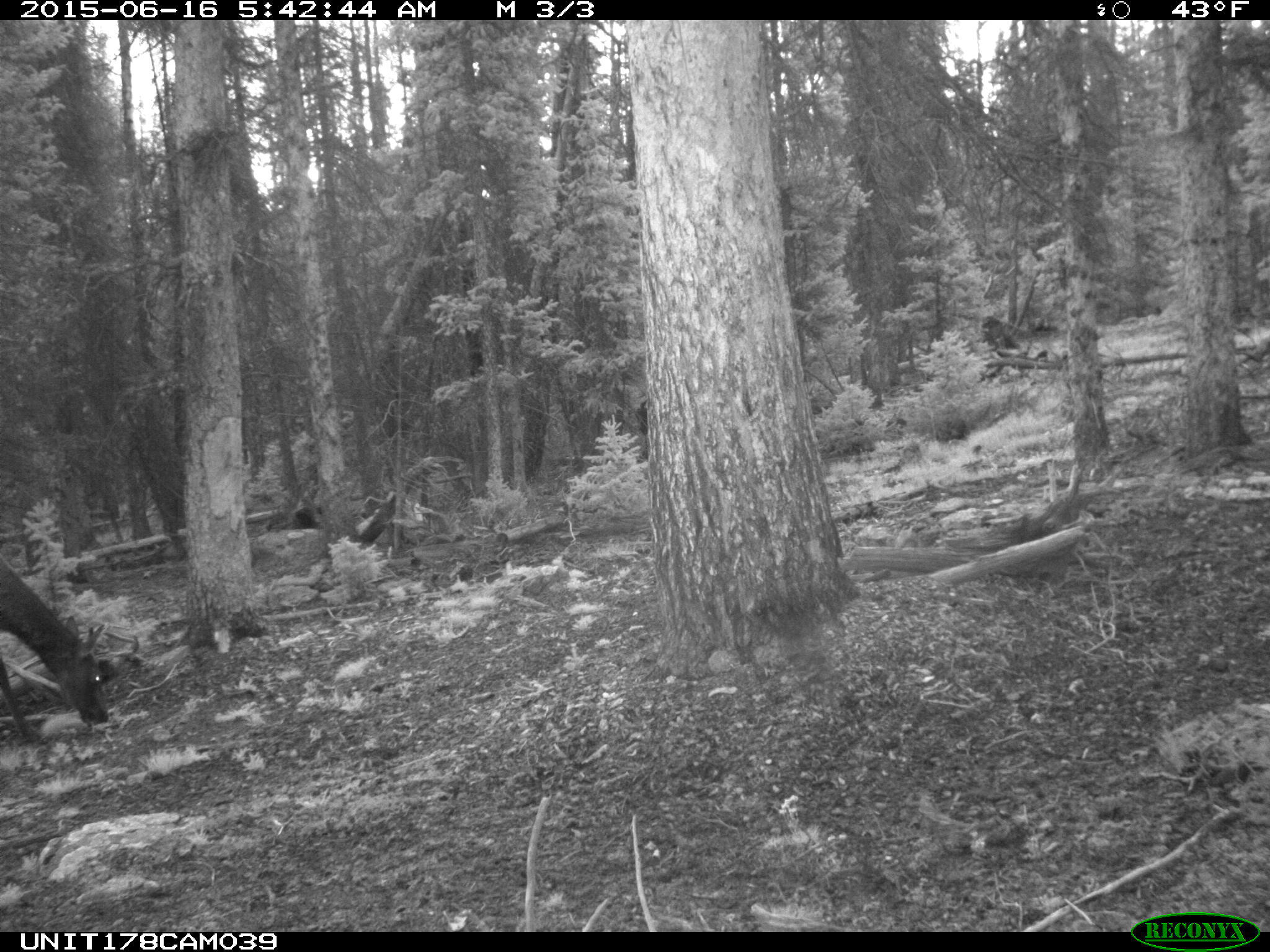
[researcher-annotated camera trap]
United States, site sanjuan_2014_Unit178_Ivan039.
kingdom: Animalia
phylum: Chordata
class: Mammalia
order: Artiodactyla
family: Cervidae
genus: Cervus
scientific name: Cervus elaphus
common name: red deer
Cervus elaphus (red deer).